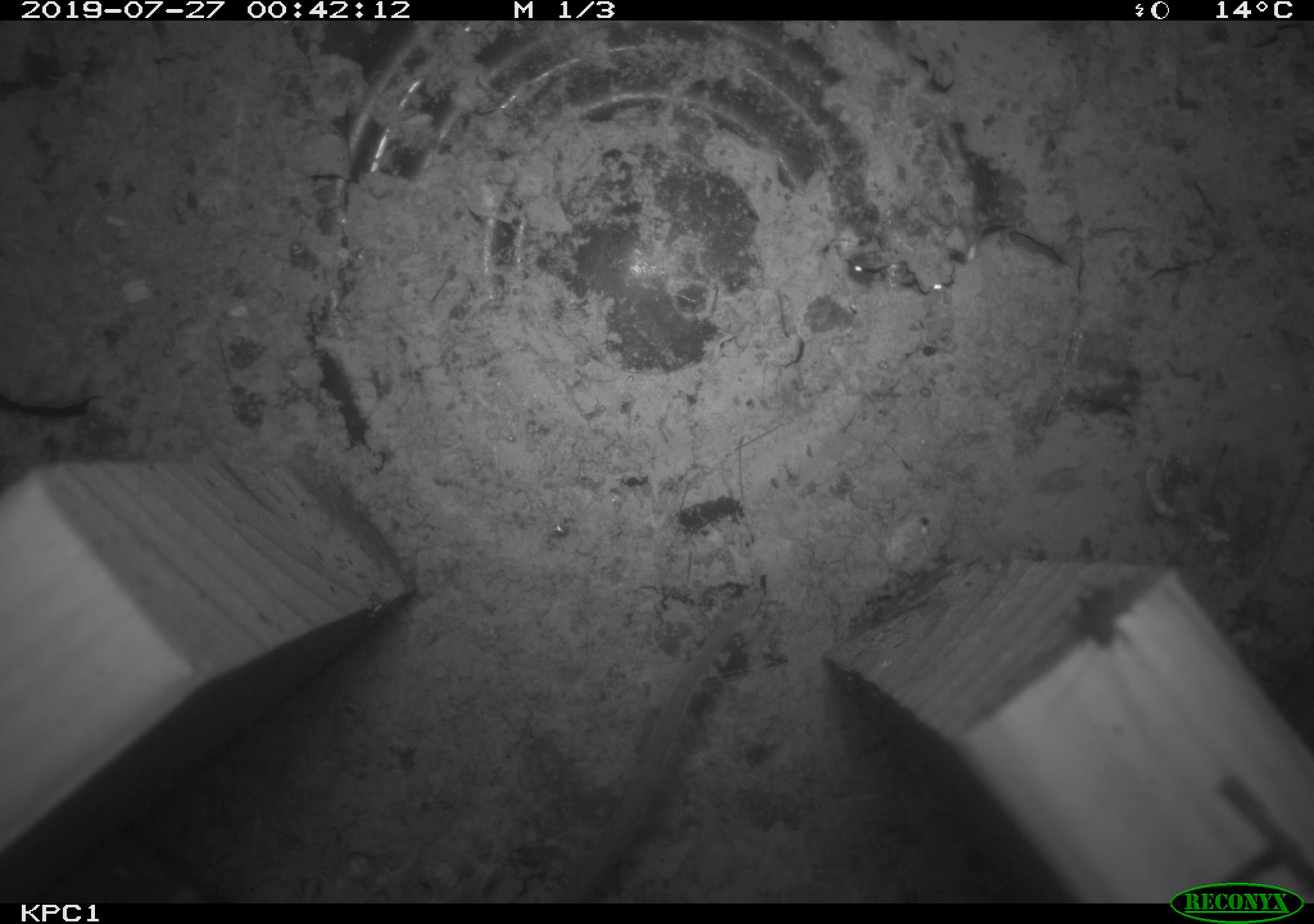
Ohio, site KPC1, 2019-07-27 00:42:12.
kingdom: Animalia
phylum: Chordata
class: Mammalia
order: Rodentia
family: Cricetidae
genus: Peromyscus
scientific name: Peromyscus leucopus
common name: white-footed mouse